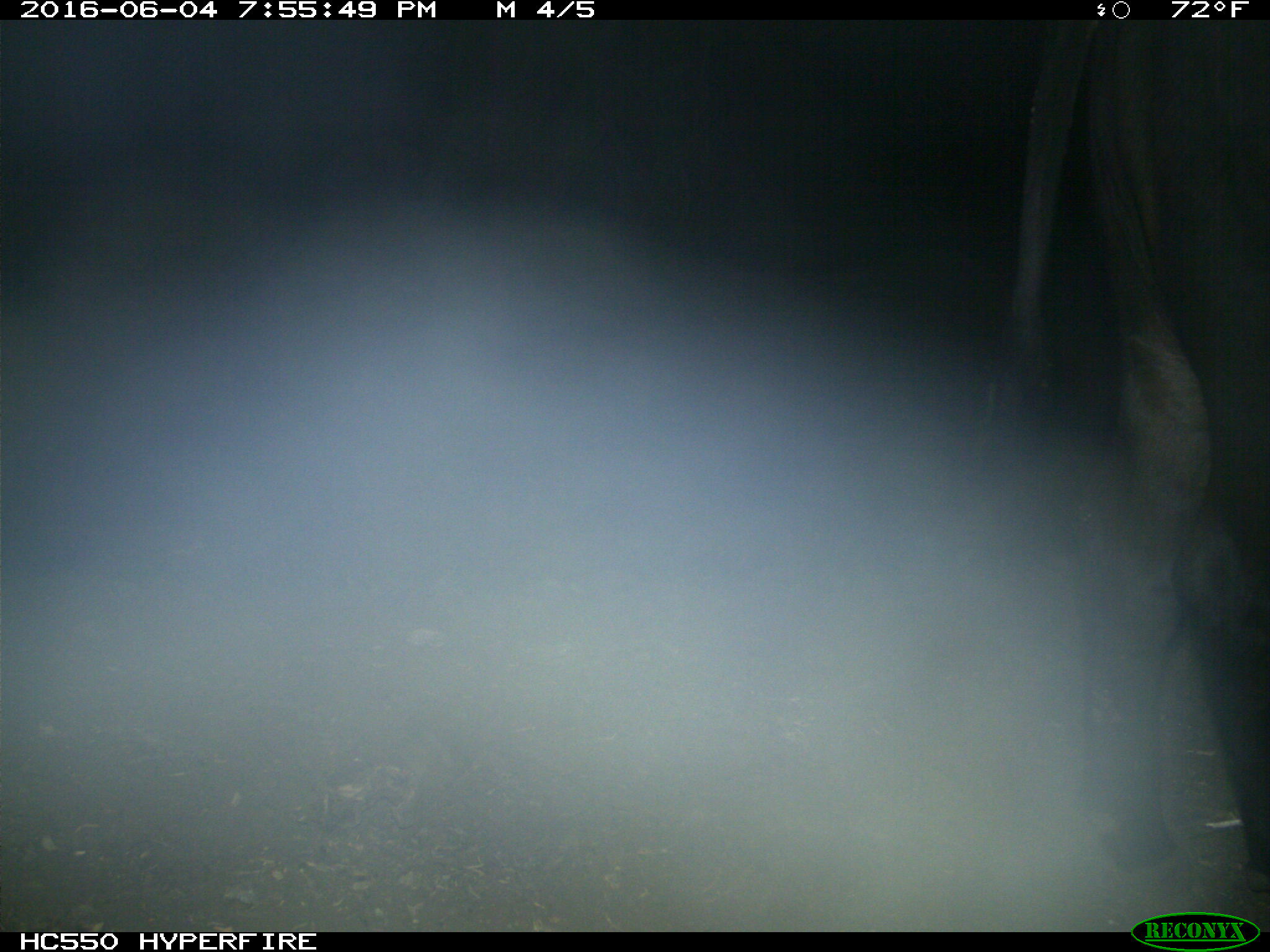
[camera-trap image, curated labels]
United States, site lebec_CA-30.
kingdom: Animalia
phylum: Chordata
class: Mammalia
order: Artiodactyla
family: Bovidae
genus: Bos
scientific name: Bos taurus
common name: domestic cow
Bos taurus (domestic cow).